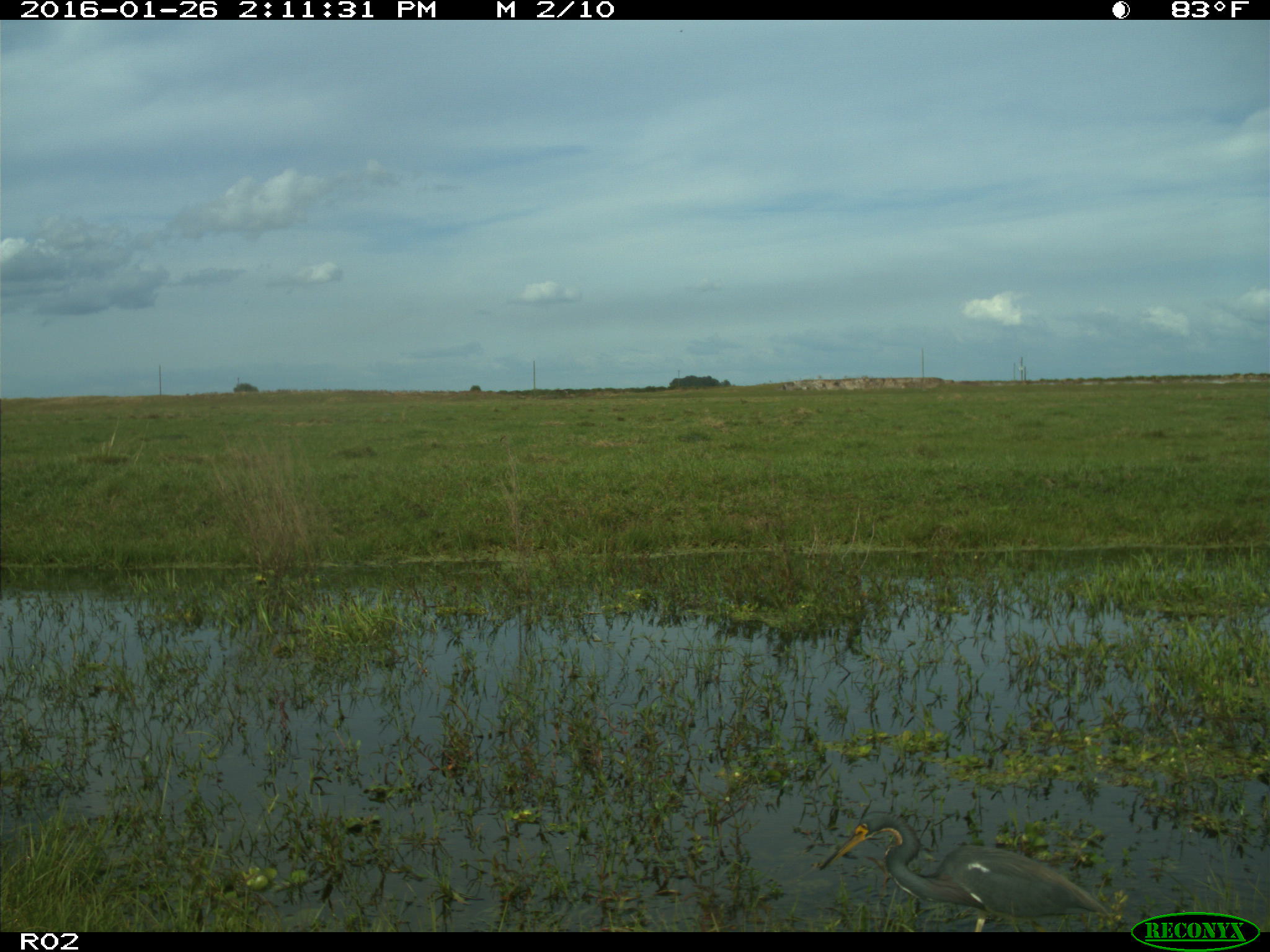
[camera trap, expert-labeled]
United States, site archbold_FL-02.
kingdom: Animalia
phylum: Chordata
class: Aves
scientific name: Aves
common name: birds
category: unidentified bird